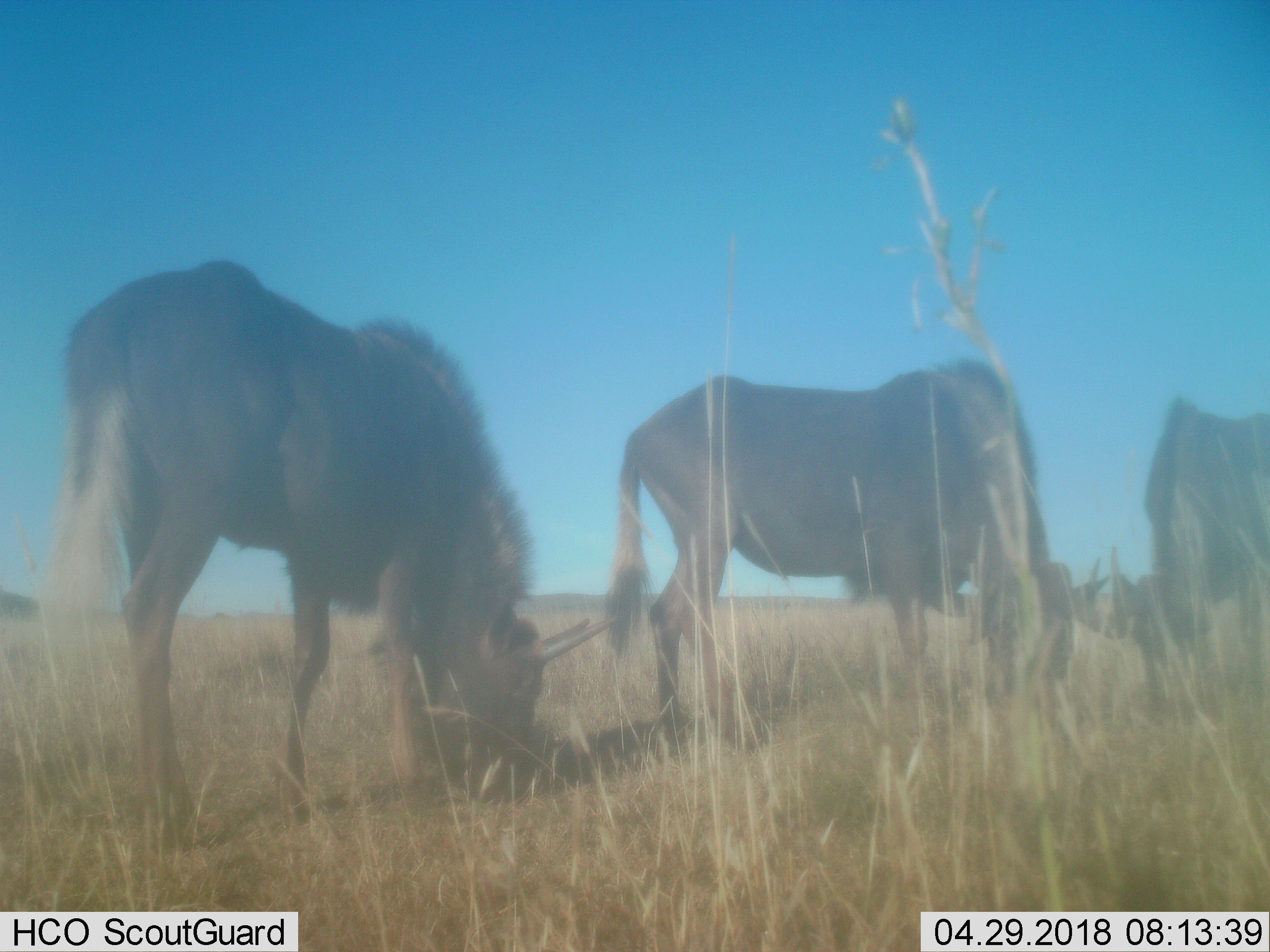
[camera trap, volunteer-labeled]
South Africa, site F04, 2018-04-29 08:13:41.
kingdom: Animalia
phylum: Chordata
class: Mammalia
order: Artiodactyla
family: Bovidae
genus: Connochaetes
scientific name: Connochaetes gnou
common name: black wildebeest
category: wildebeestblack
Wildebeestblack (black wildebeest) (Connochaetes gnou), count 3. Behavior (volunteer vote fractions): standing 40%, resting 0%, moving 0%, interacting 0%. Young present (vote fraction): 0%. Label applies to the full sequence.